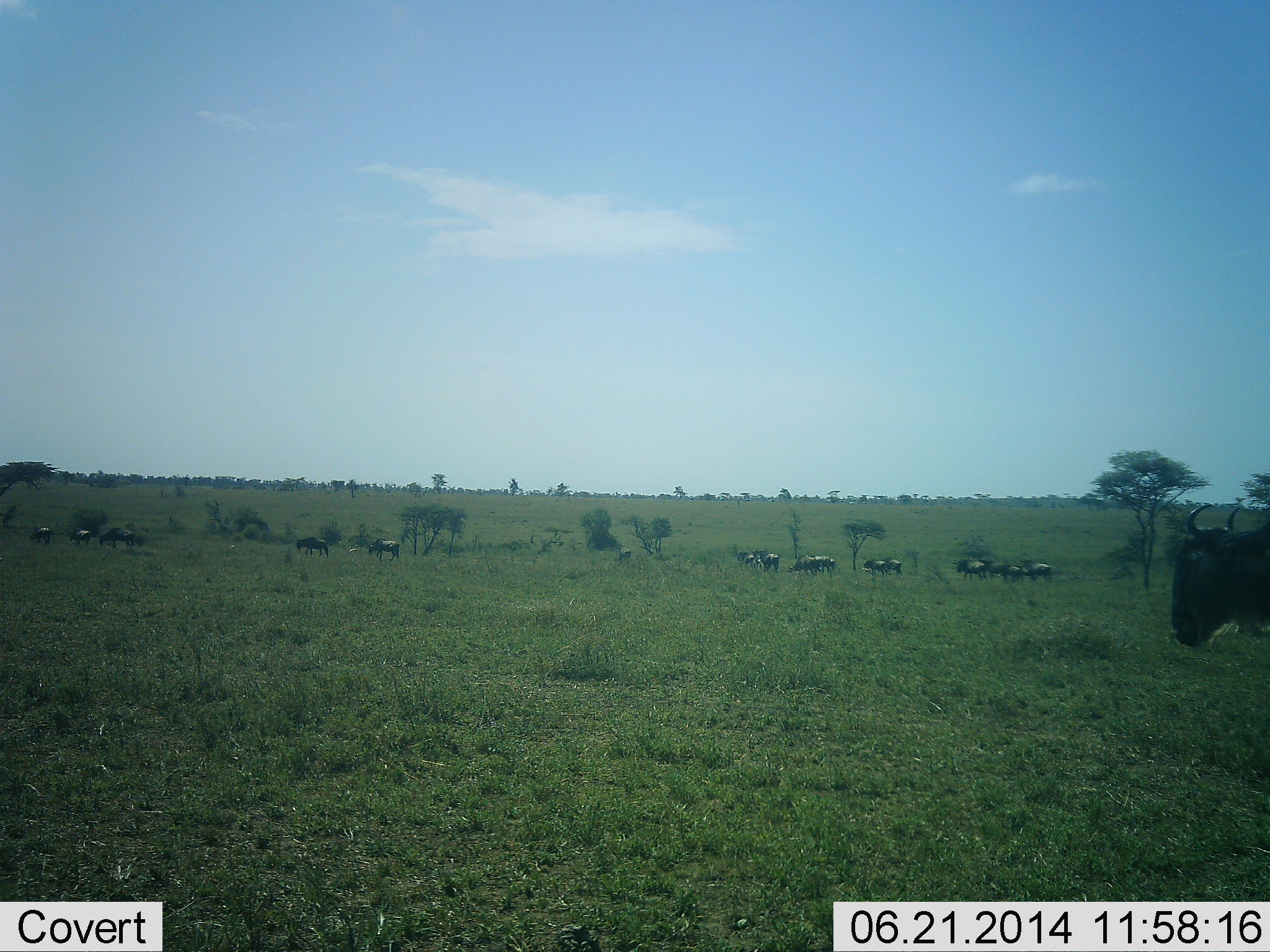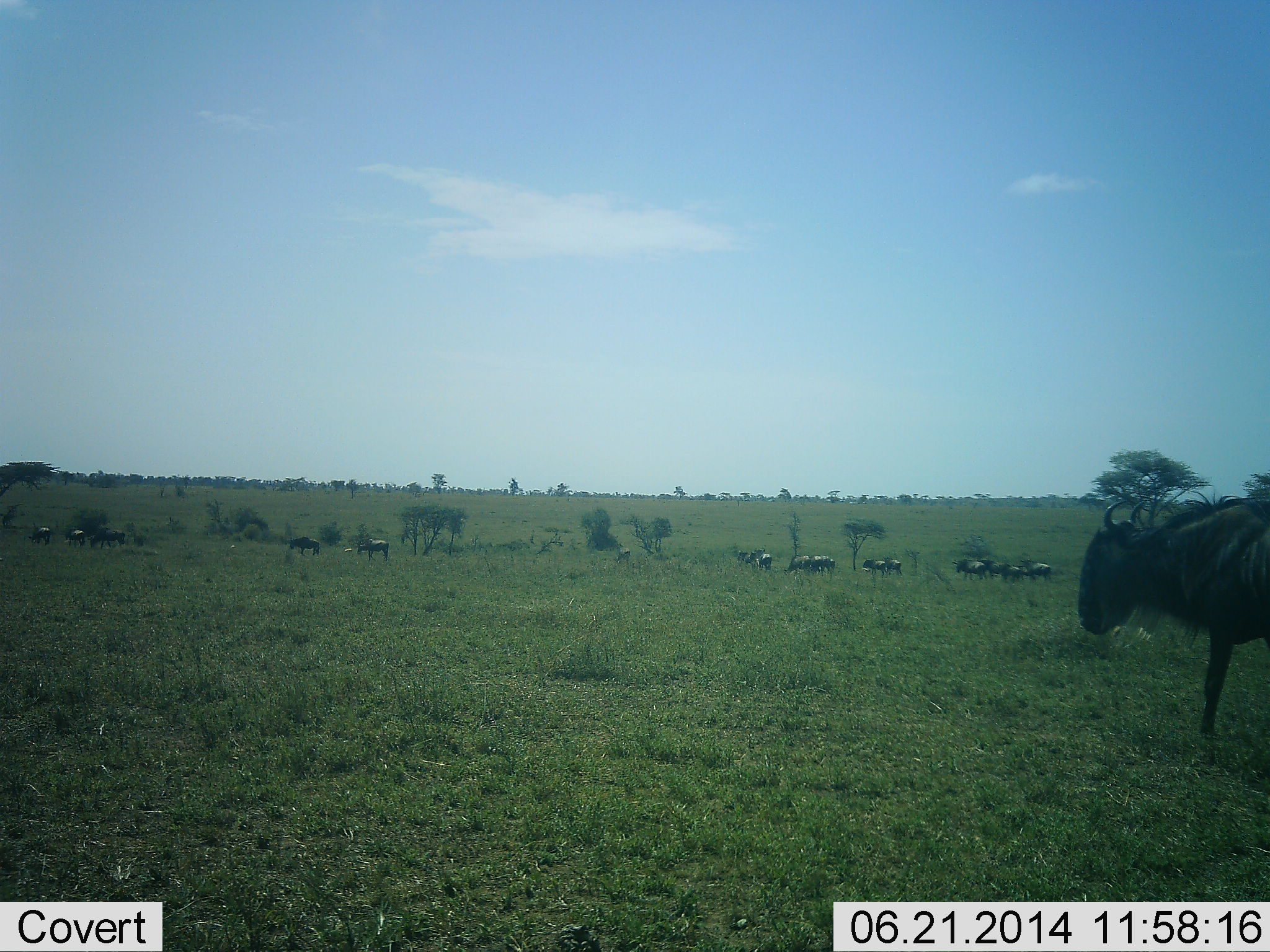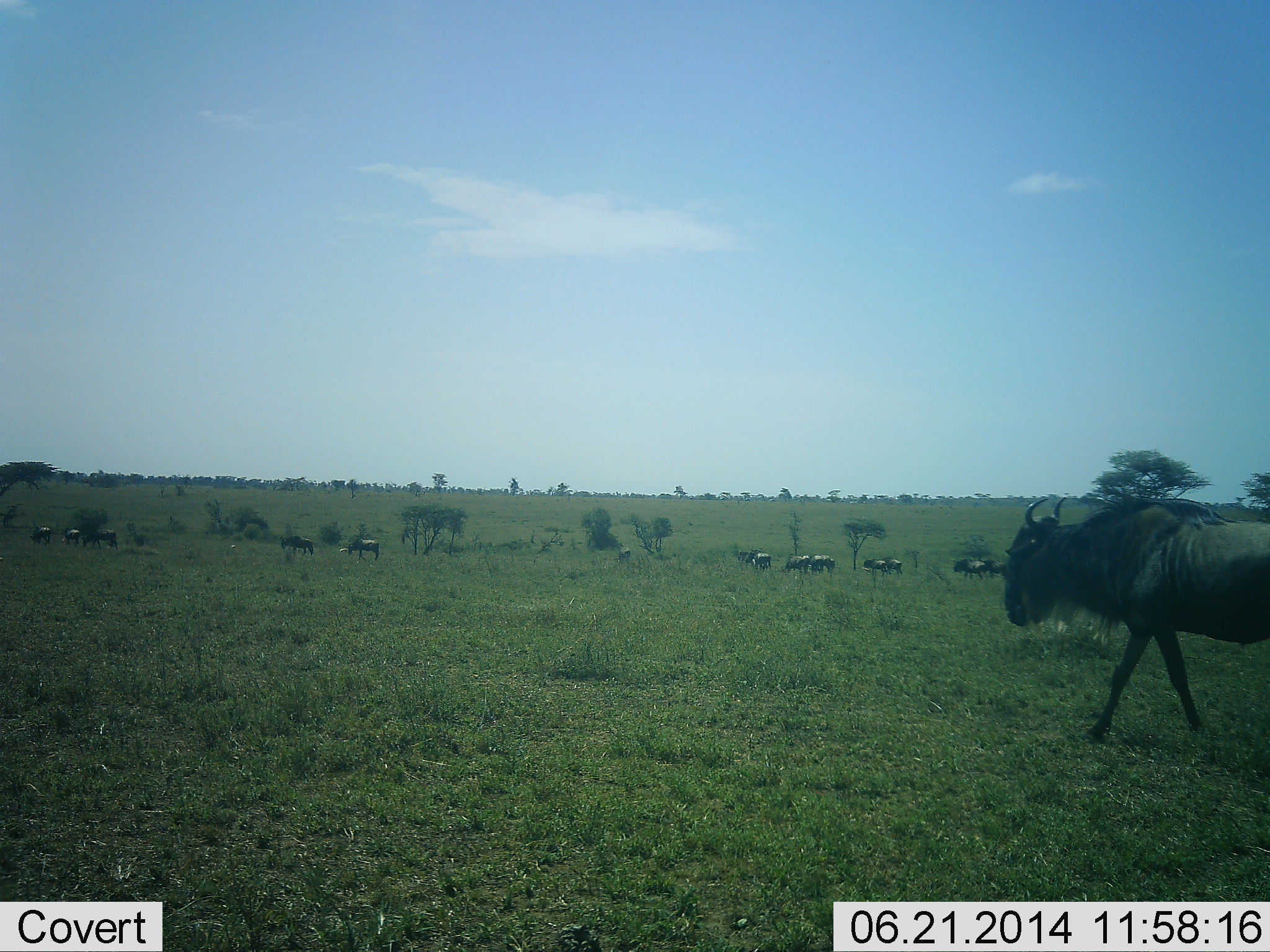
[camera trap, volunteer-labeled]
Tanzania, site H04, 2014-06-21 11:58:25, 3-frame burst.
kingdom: Animalia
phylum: Chordata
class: Mammalia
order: Artiodactyla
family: Bovidae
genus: Connochaetes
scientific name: Connochaetes taurinus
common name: blue wildebeest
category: wildebeest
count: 11-50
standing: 20%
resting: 0%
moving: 90%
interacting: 0%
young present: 0%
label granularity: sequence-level